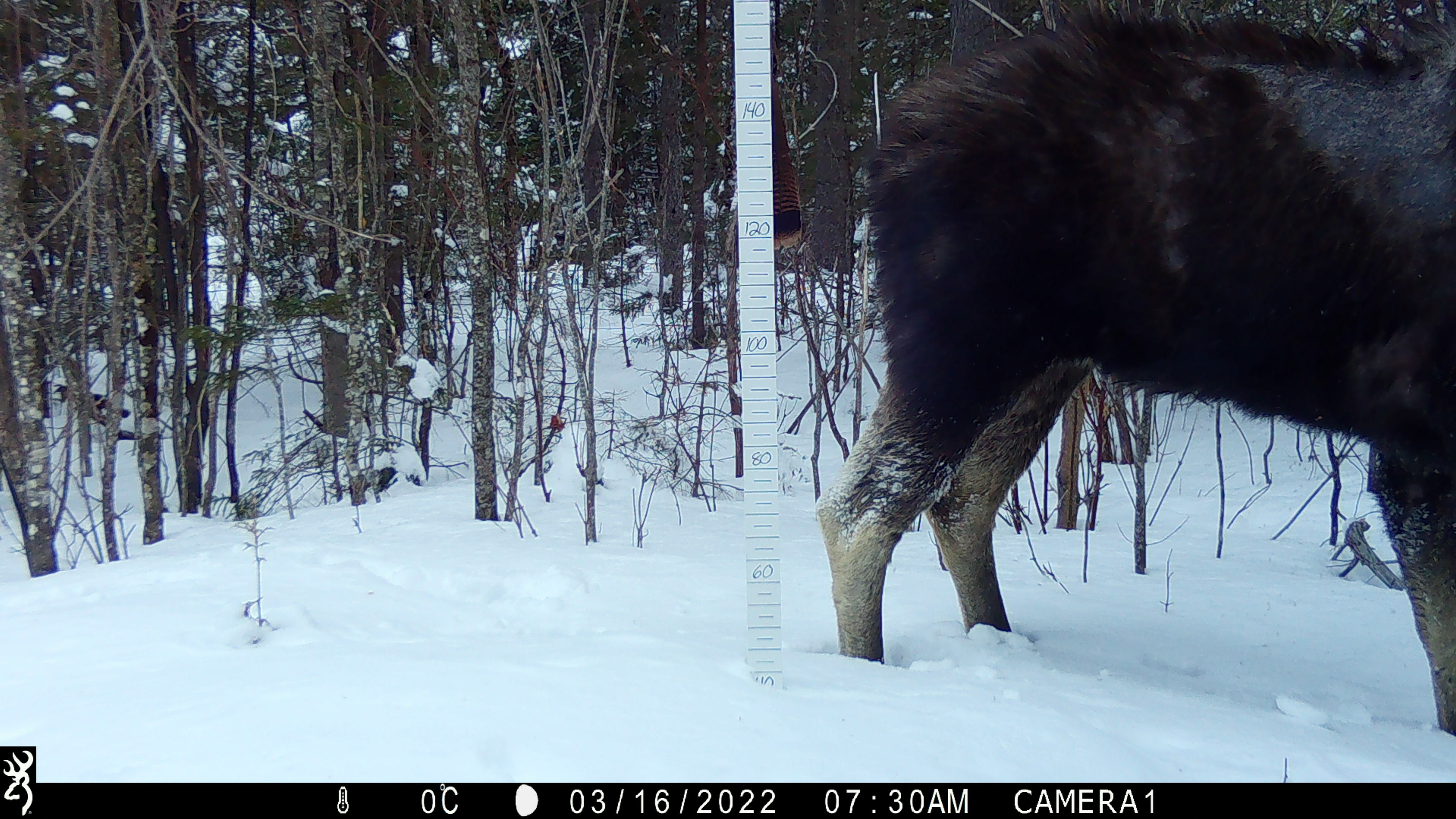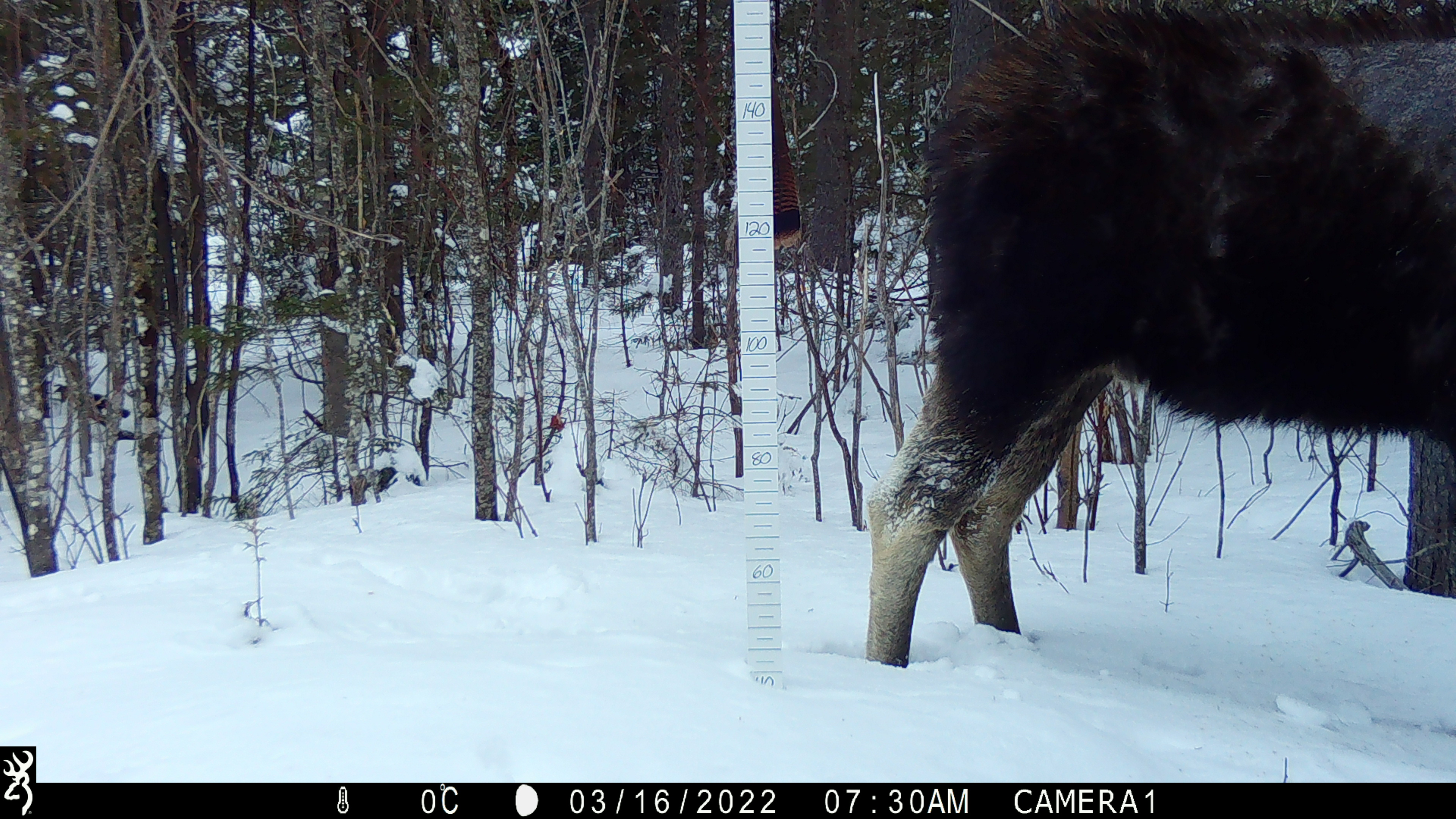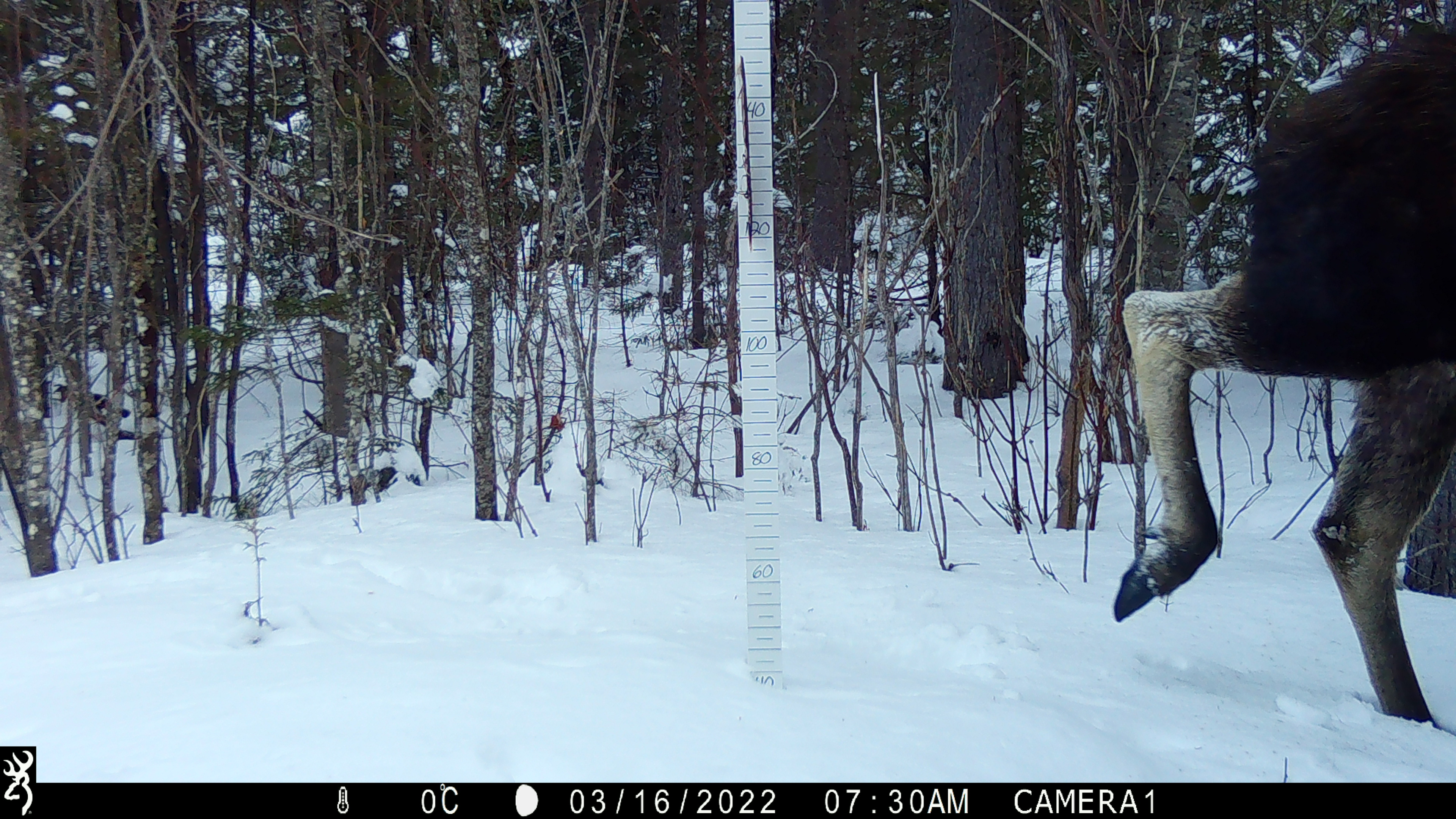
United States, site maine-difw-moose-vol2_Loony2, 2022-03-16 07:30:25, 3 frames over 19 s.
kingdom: Animalia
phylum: Chordata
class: Mammalia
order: Artiodactyla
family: Cervidae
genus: Alces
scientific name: Alces alces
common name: moose